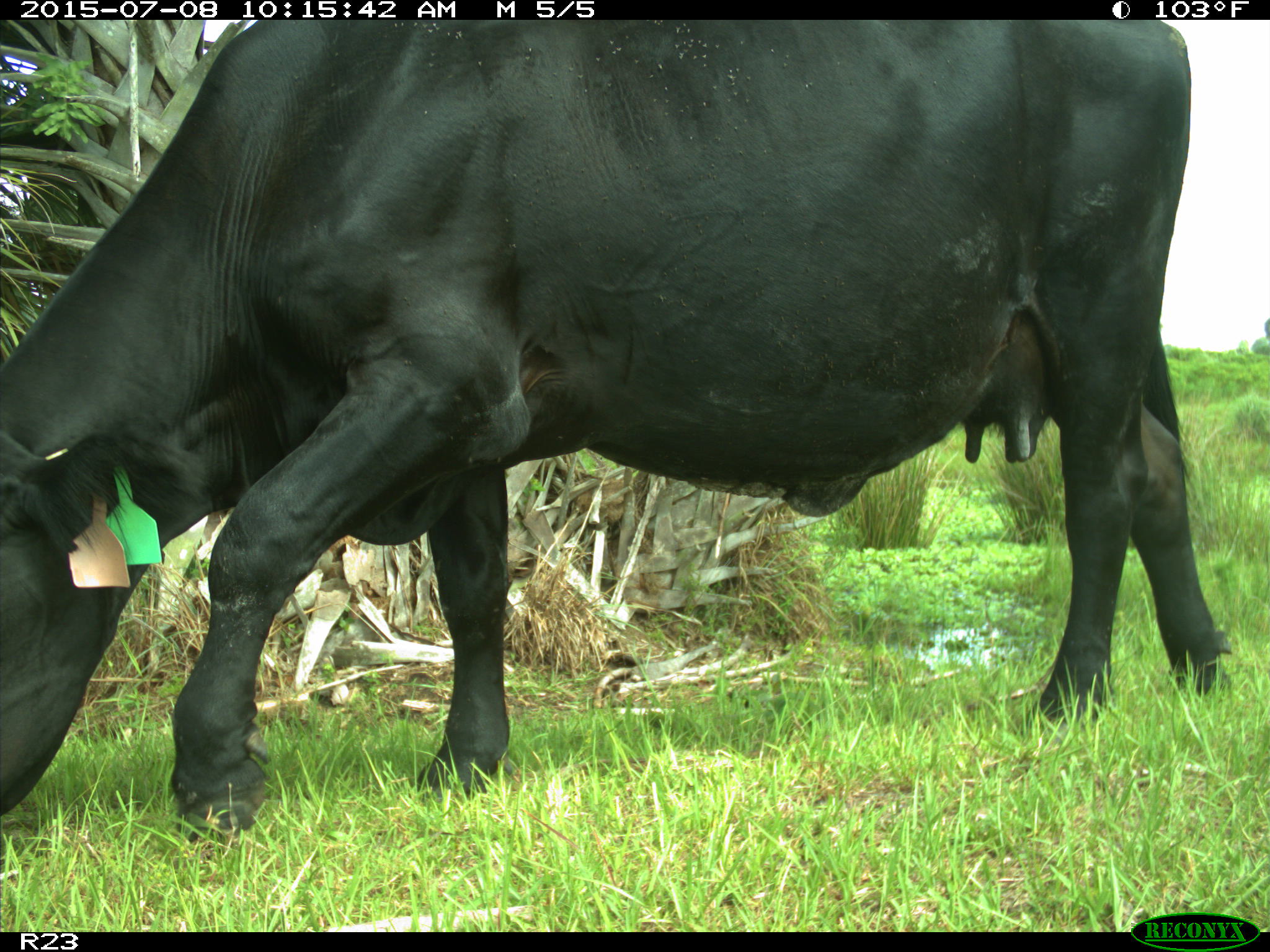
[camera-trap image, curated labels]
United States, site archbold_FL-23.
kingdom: Animalia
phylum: Chordata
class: Mammalia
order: Artiodactyla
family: Bovidae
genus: Bos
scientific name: Bos taurus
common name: domestic cow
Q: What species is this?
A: Bos taurus (domestic cow).